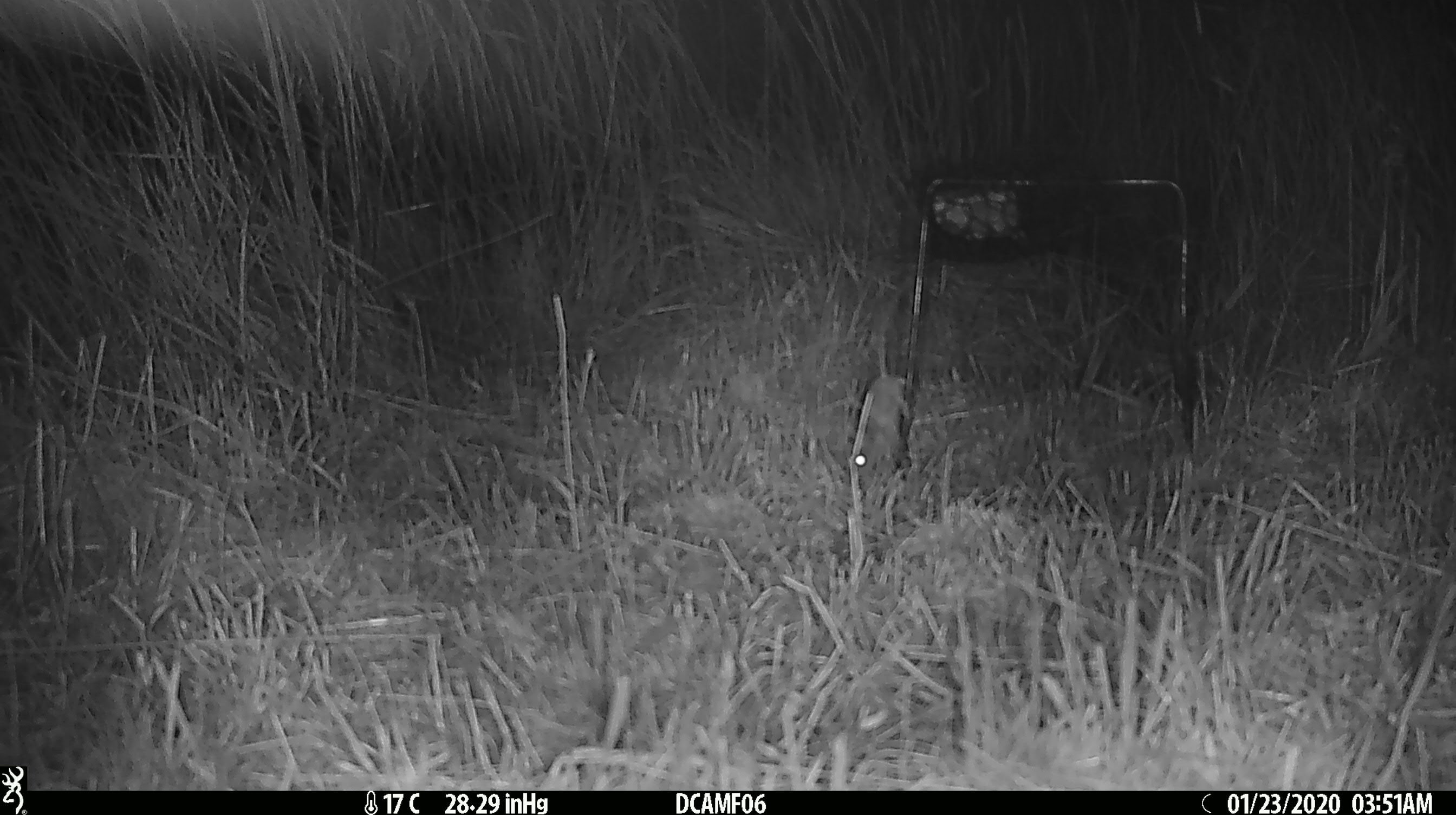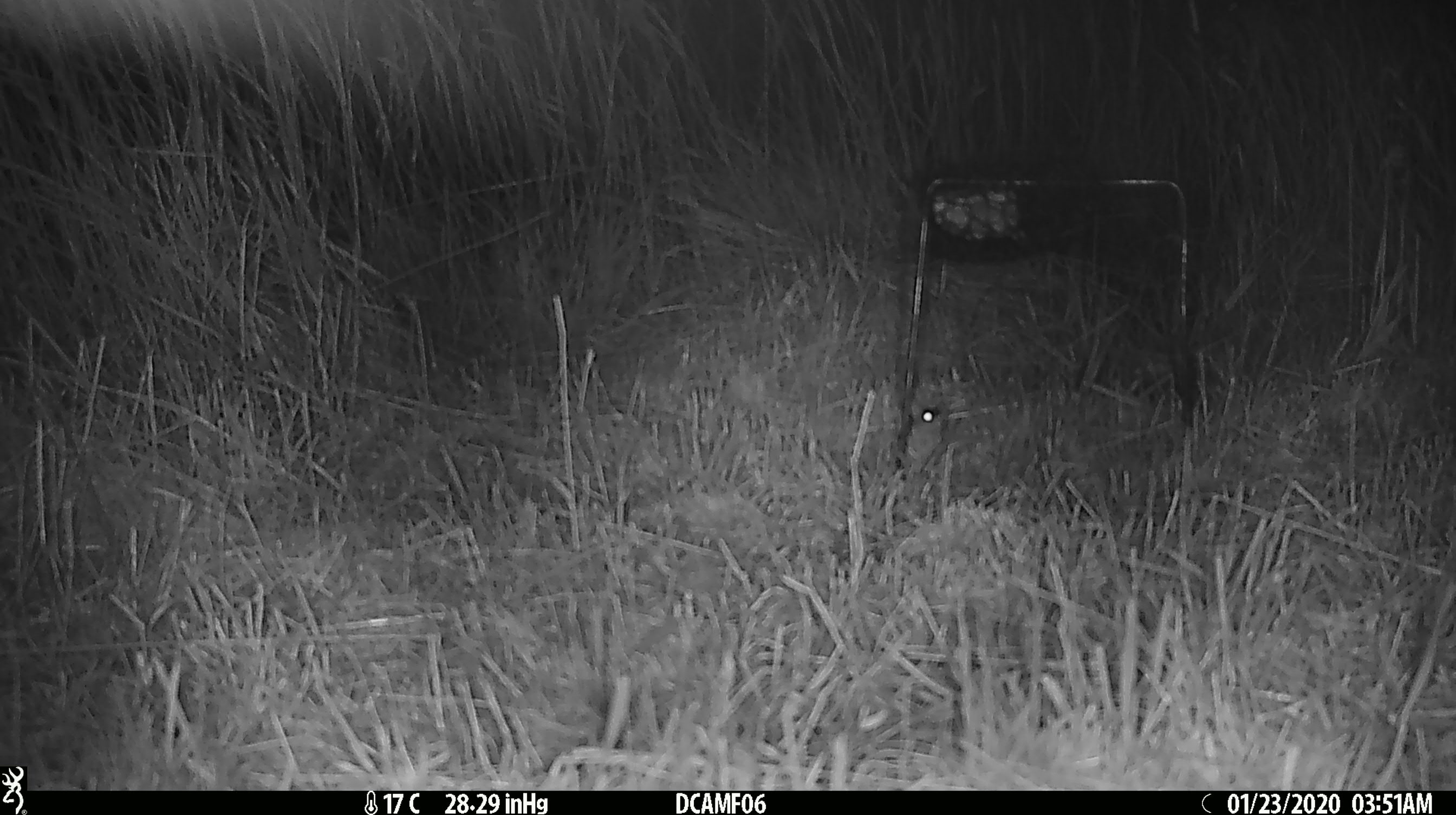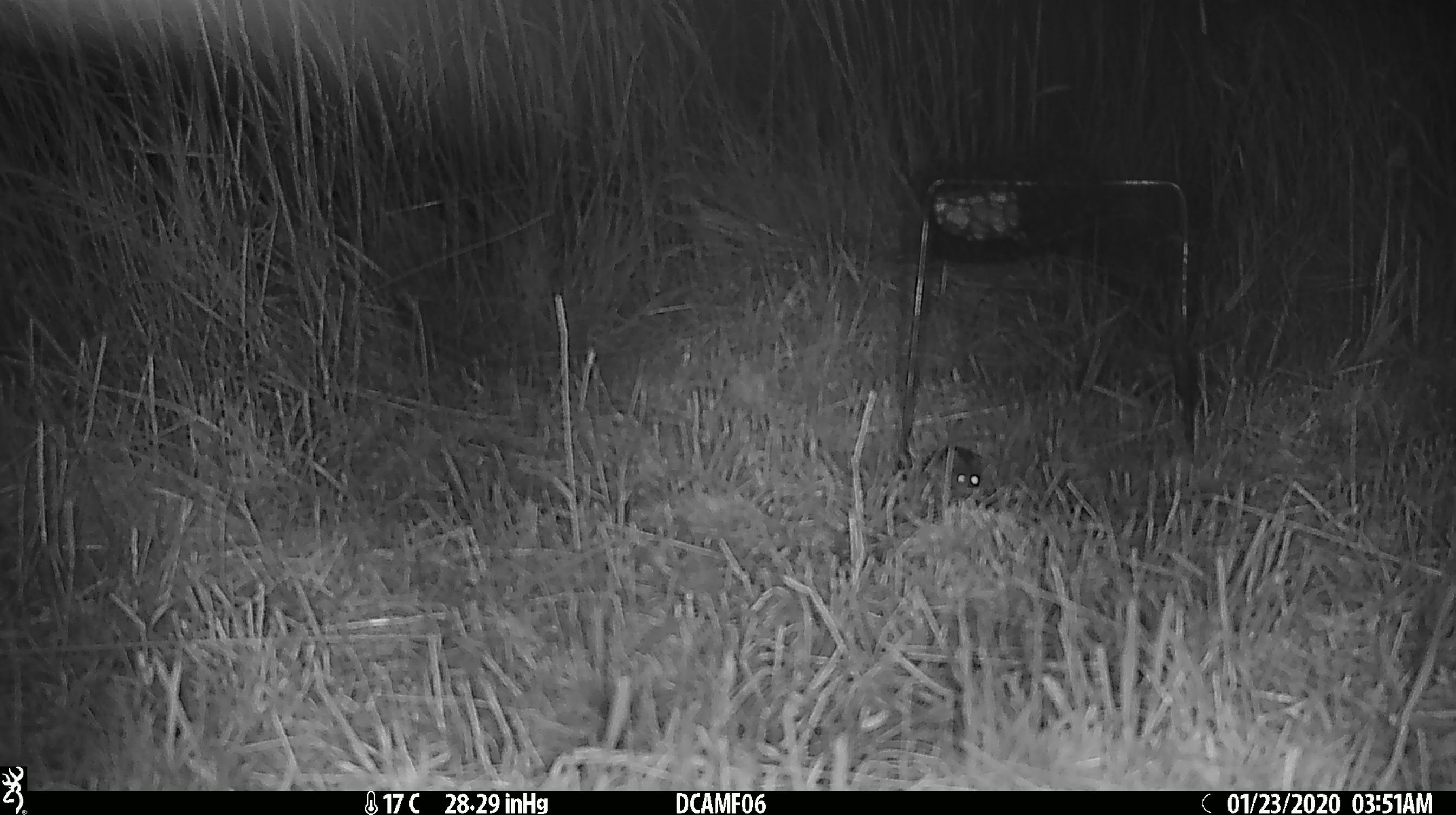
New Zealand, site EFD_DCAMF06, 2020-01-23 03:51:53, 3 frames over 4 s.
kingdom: Animalia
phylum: Chordata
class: Mammalia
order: Rodentia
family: Muridae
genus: Mus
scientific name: Mus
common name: mouse